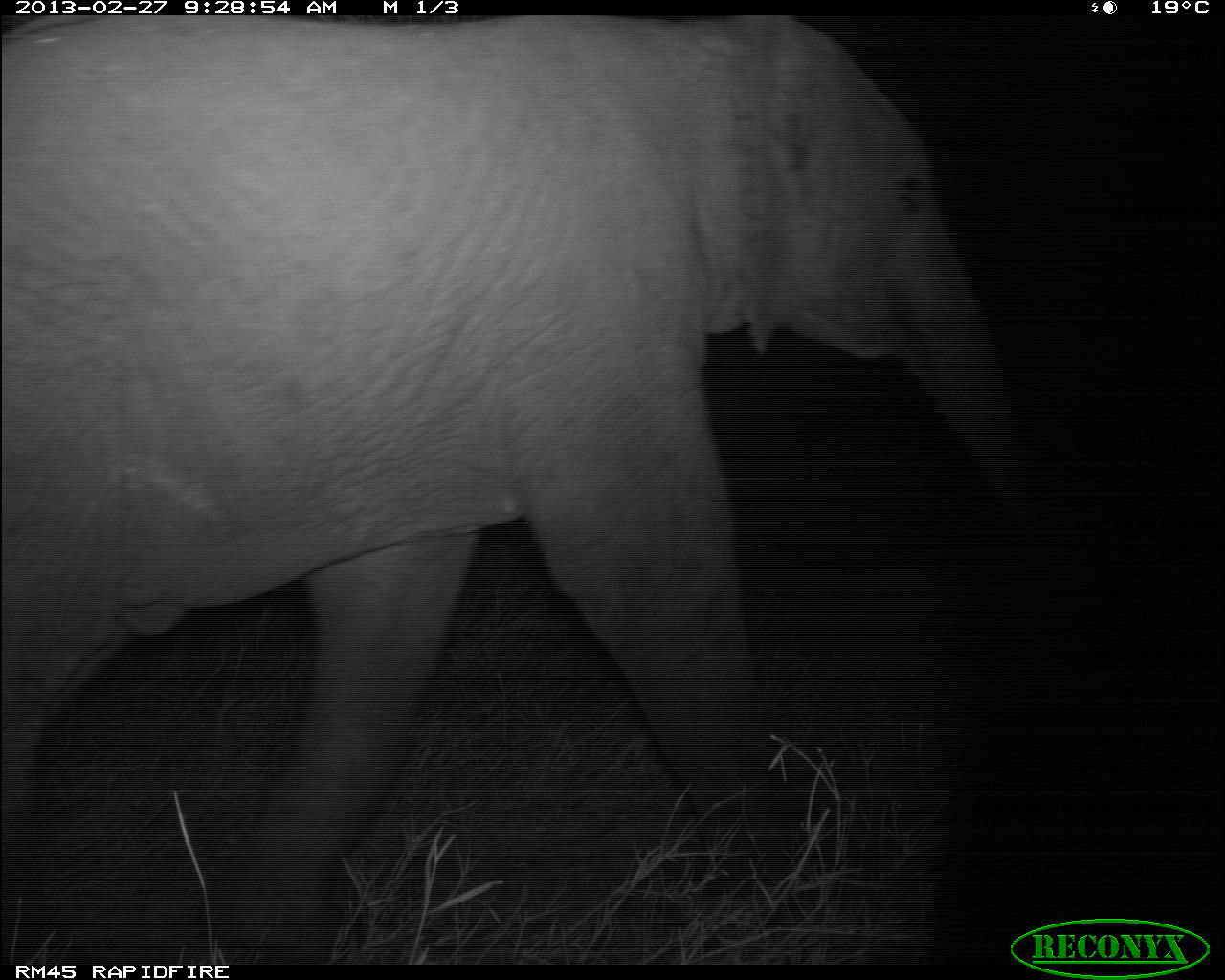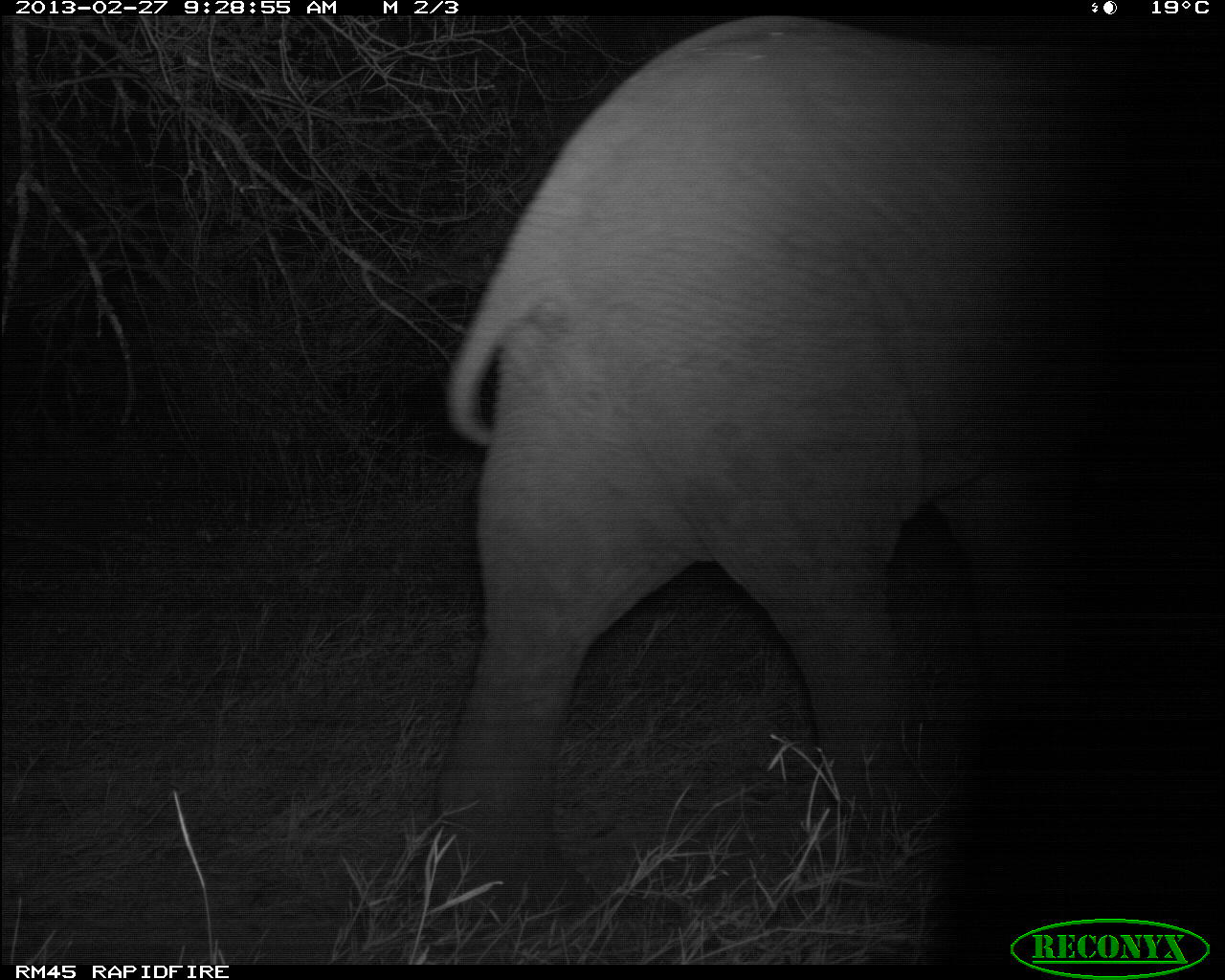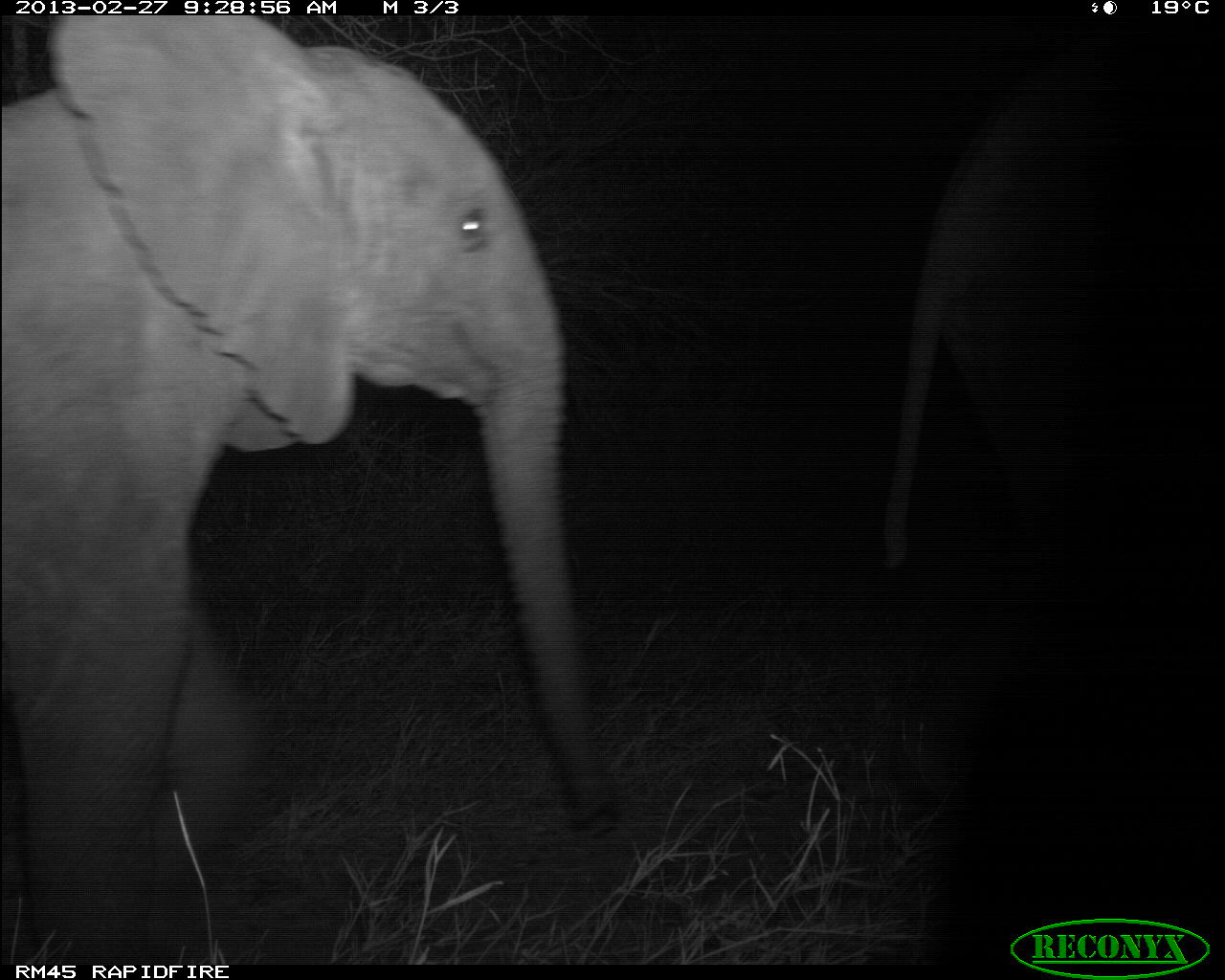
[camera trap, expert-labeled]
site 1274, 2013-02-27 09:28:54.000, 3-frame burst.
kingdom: Animalia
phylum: Chordata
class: Mammalia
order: Proboscidea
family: Elephantidae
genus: Loxodonta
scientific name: Loxodonta africana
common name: african bush elephant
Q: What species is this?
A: Loxodonta africana (african bush elephant).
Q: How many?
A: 1.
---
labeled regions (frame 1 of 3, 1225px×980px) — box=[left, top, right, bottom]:
loxodonta africana: box=[0, 3, 1083, 969]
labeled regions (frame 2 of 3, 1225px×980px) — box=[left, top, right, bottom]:
loxodonta africana: box=[436, 12, 1103, 930]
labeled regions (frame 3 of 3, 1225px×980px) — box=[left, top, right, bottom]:
loxodonta africana: box=[0, 14, 625, 963]; box=[871, 56, 1225, 580]